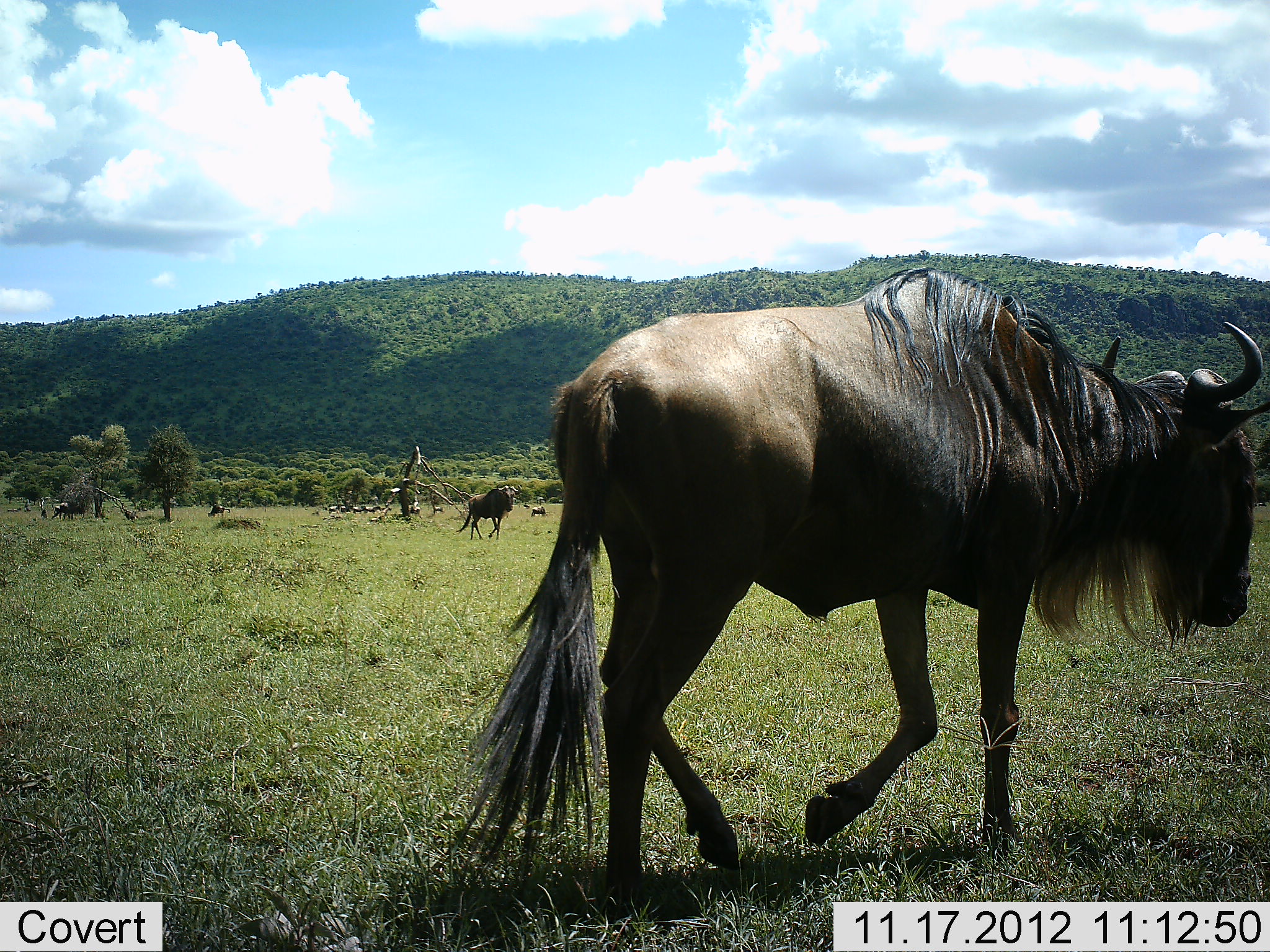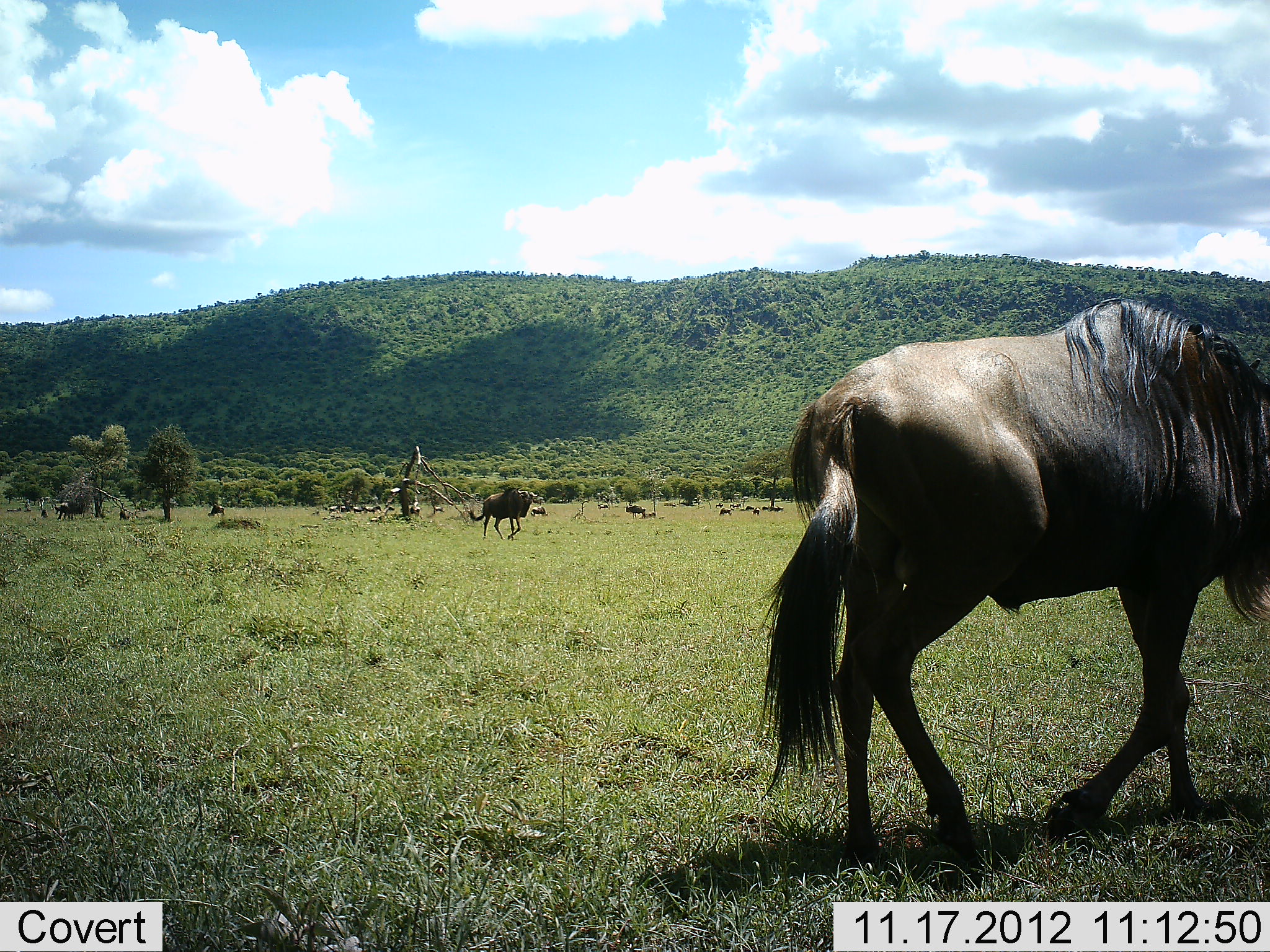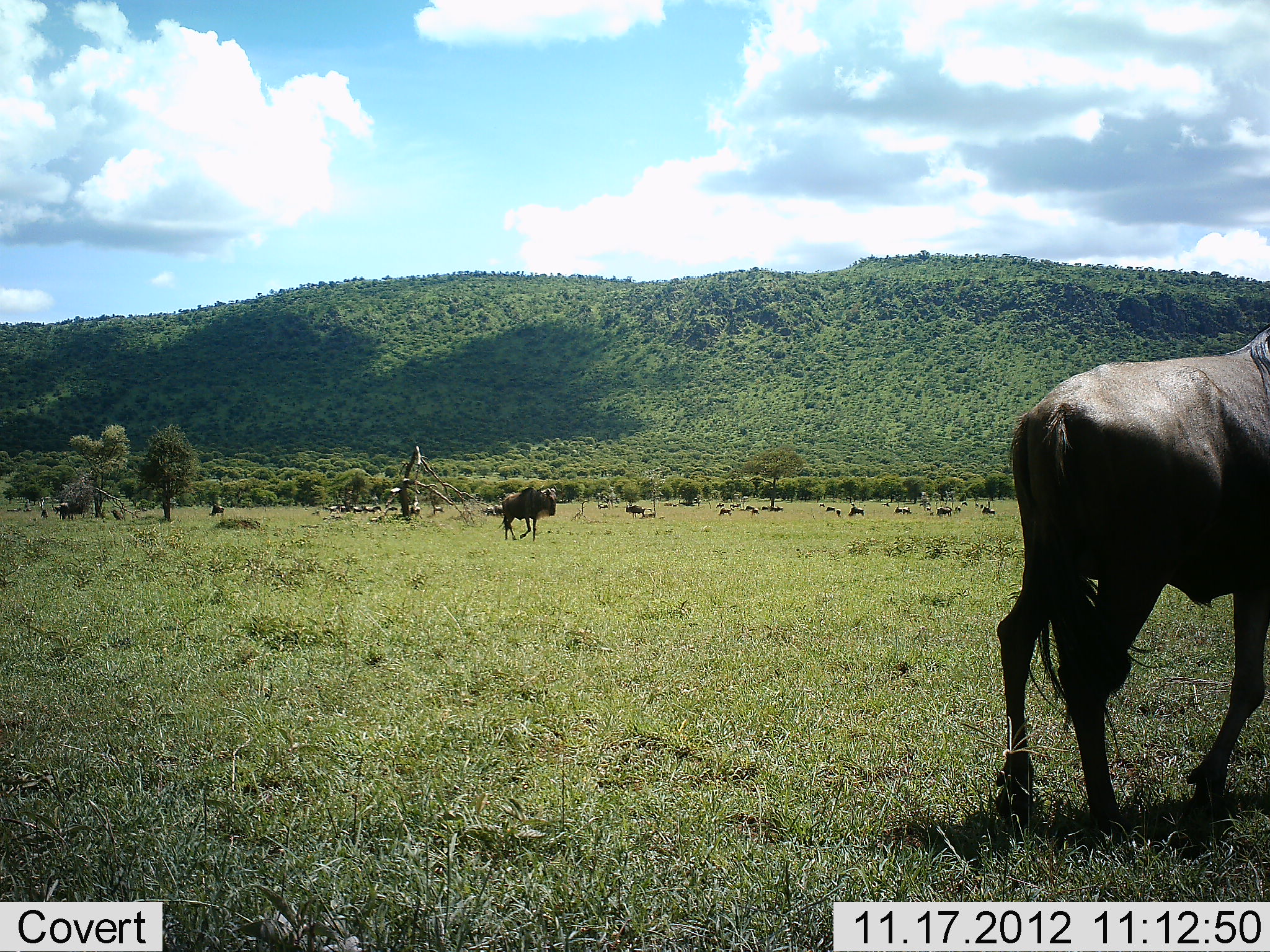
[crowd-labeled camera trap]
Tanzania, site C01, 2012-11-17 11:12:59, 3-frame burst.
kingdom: Animalia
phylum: Chordata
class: Mammalia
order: Artiodactyla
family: Bovidae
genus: Connochaetes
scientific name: Connochaetes taurinus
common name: blue wildebeest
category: wildebeest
Wildebeest (blue wildebeest) (Connochaetes taurinus), count 11-50. Behavior (volunteer vote fractions): standing 27%, resting 18%, moving 91%, interacting 0%. Young present (vote fraction): 0%. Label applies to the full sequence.